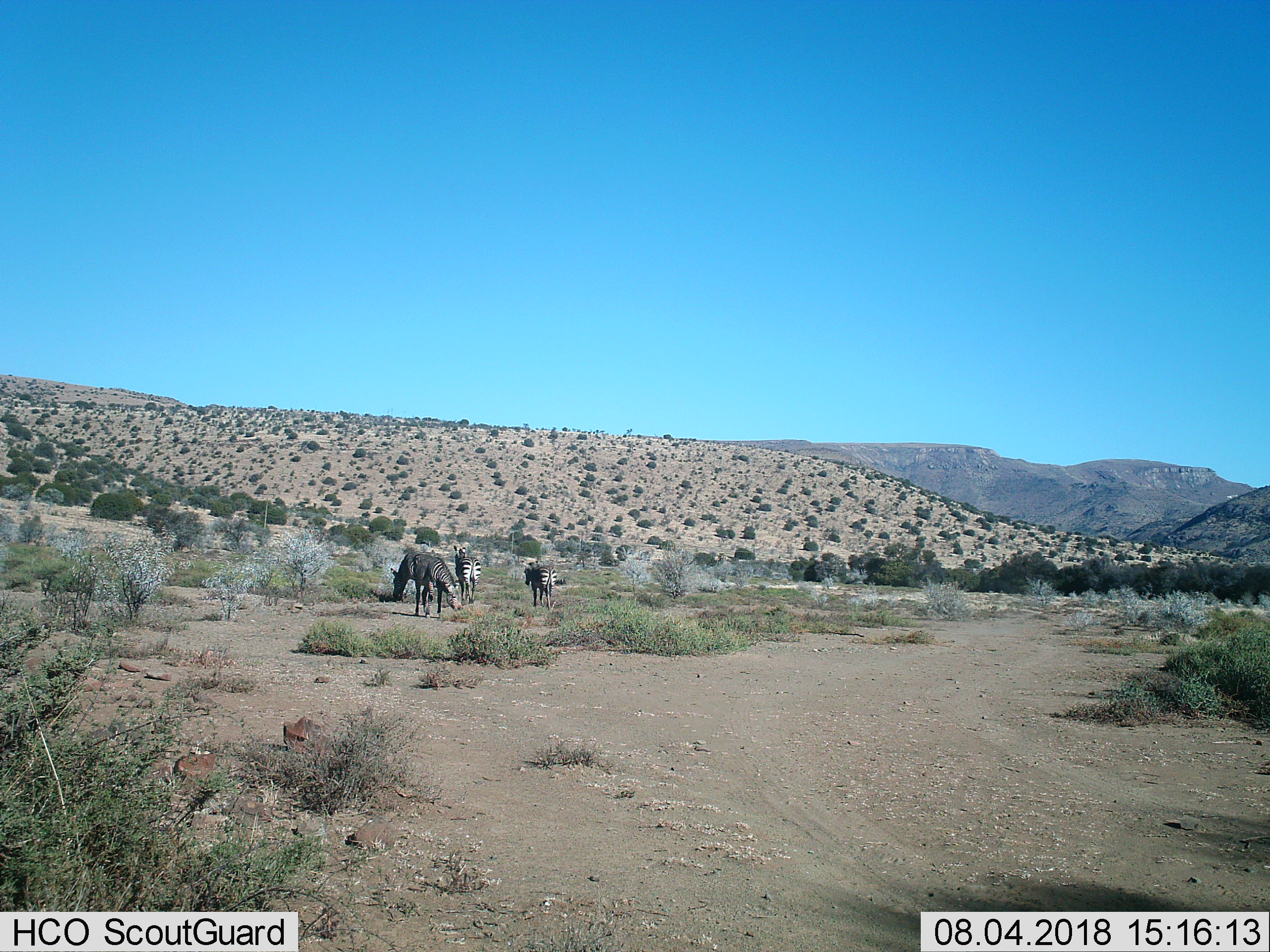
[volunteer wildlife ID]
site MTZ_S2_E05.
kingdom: Animalia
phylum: Chordata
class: Mammalia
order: Perissodactyla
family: Equidae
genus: Equus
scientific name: Equus zebra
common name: mountain zebra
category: zebramountain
Zebramountain (mountain zebra) (Equus zebra), count 4. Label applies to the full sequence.